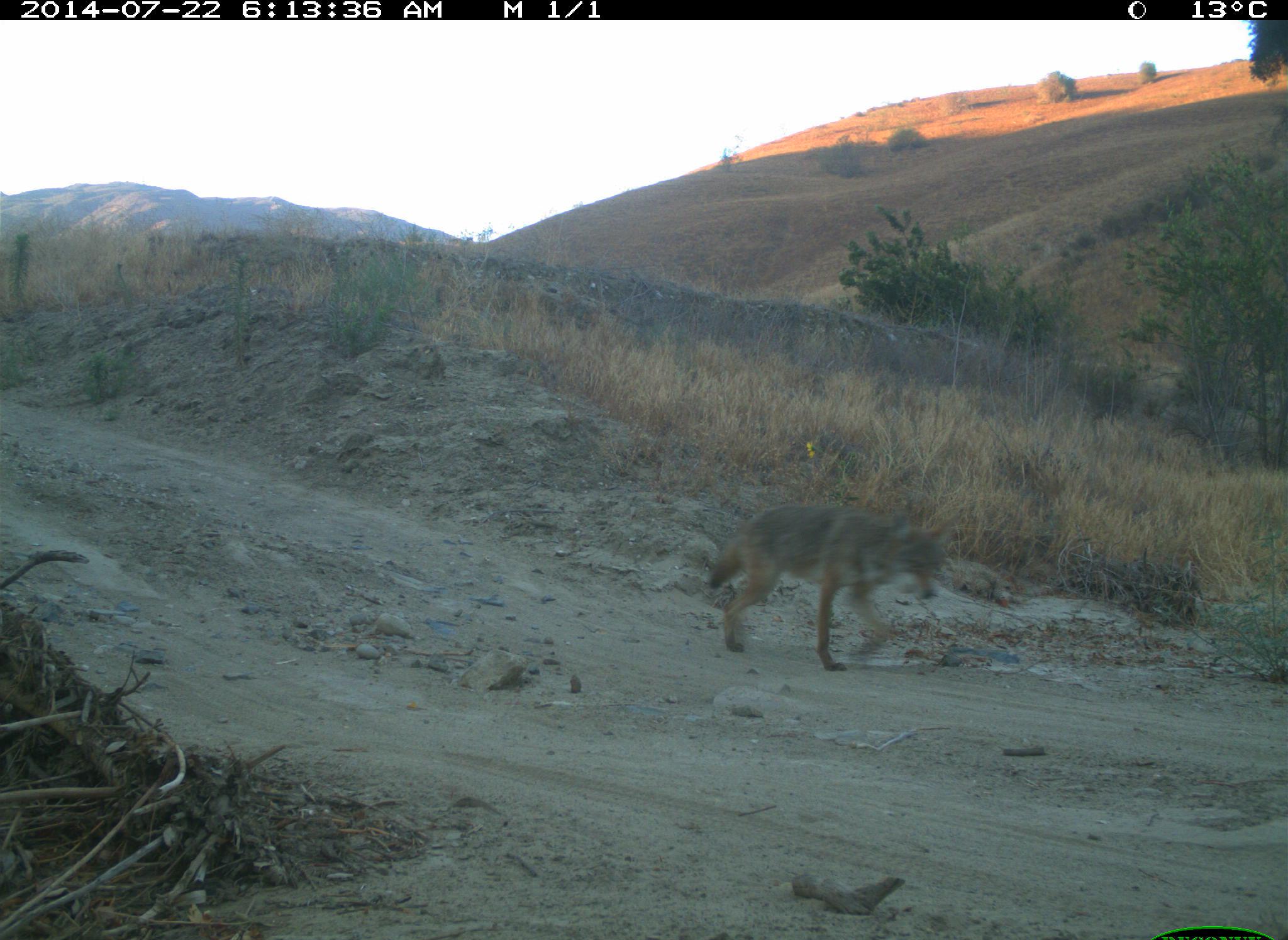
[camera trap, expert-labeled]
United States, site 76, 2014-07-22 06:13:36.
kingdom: Animalia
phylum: Chordata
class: Mammalia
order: Carnivora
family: Canidae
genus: Canis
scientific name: Canis latrans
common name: coyote